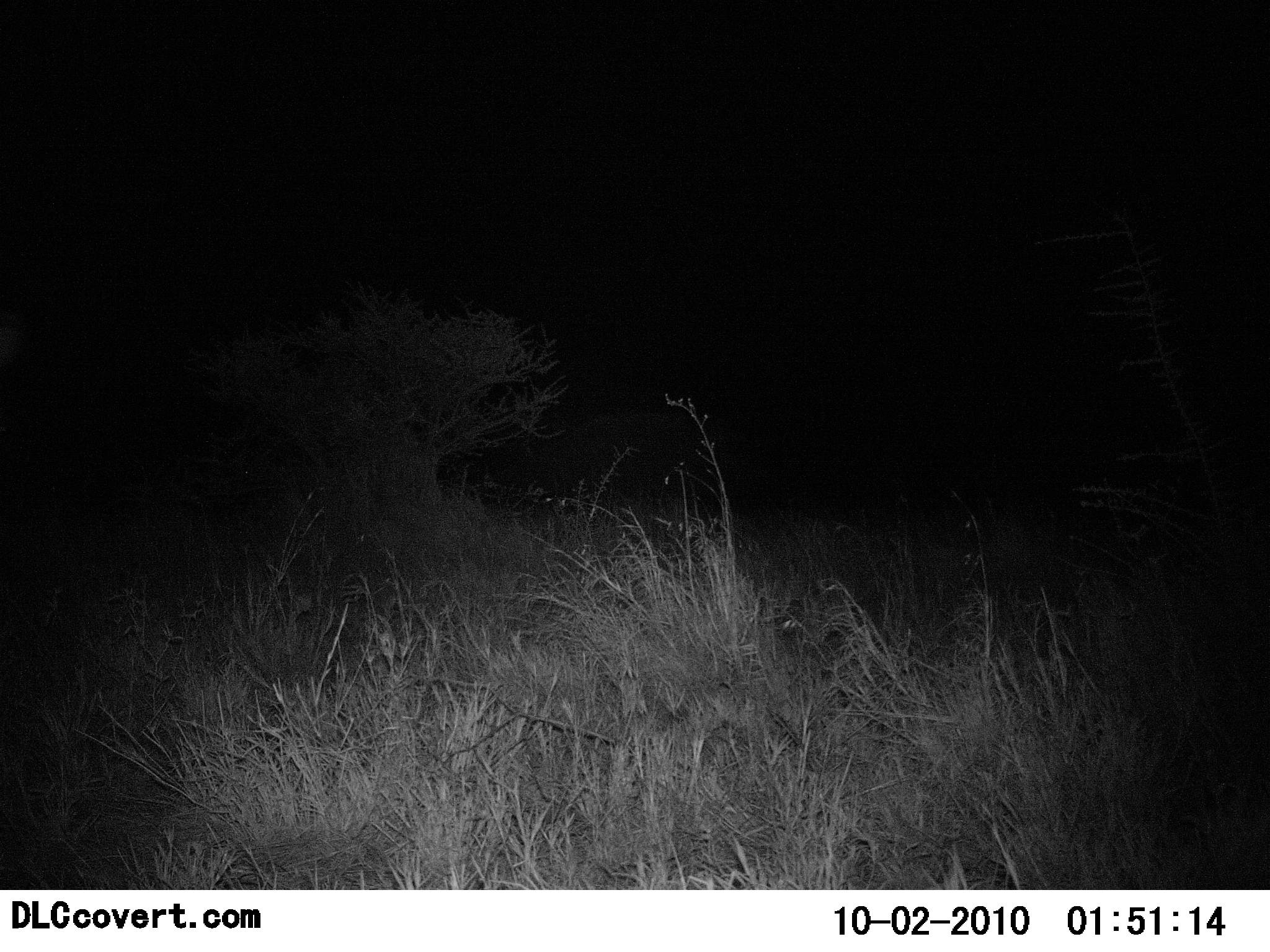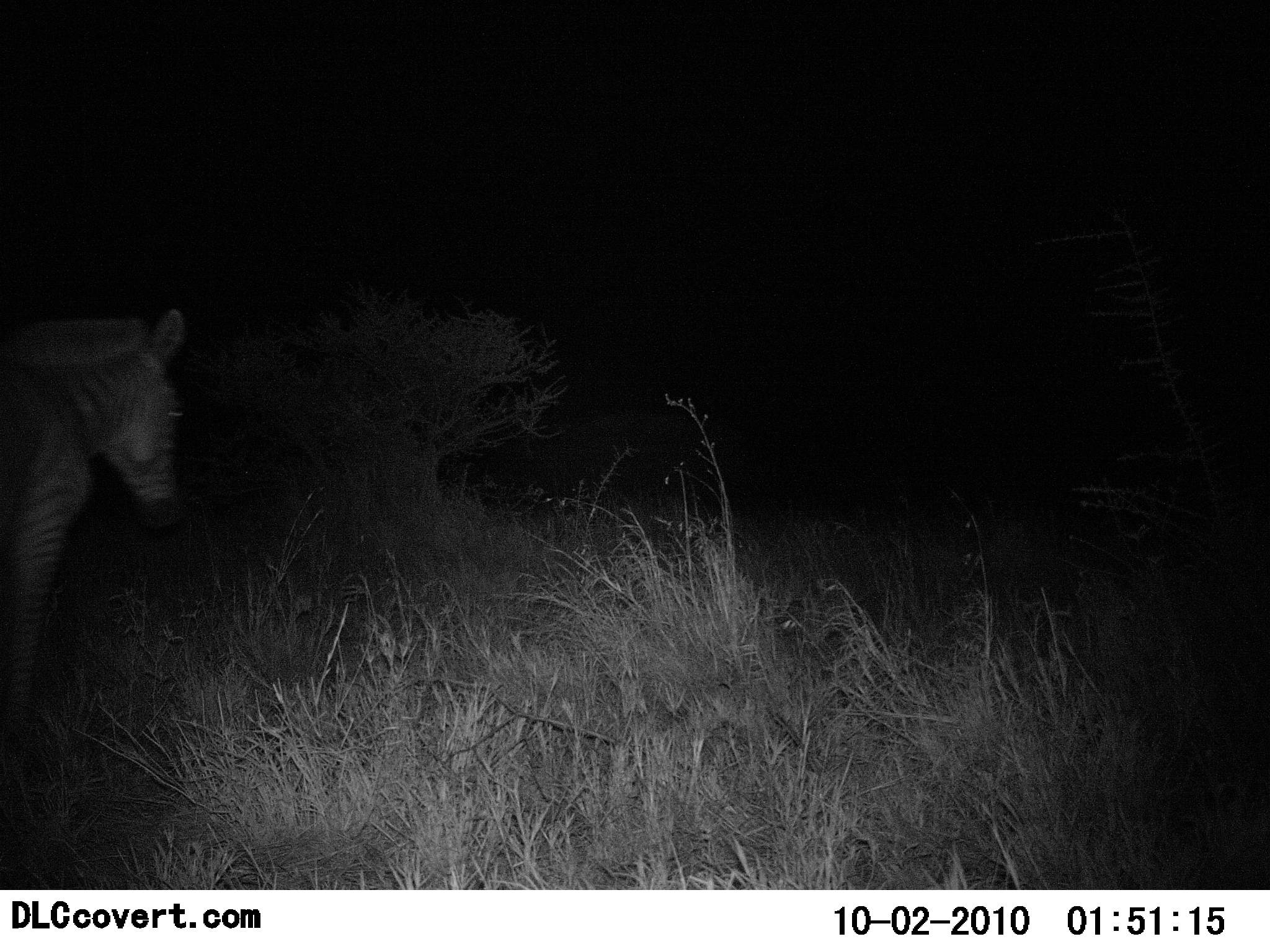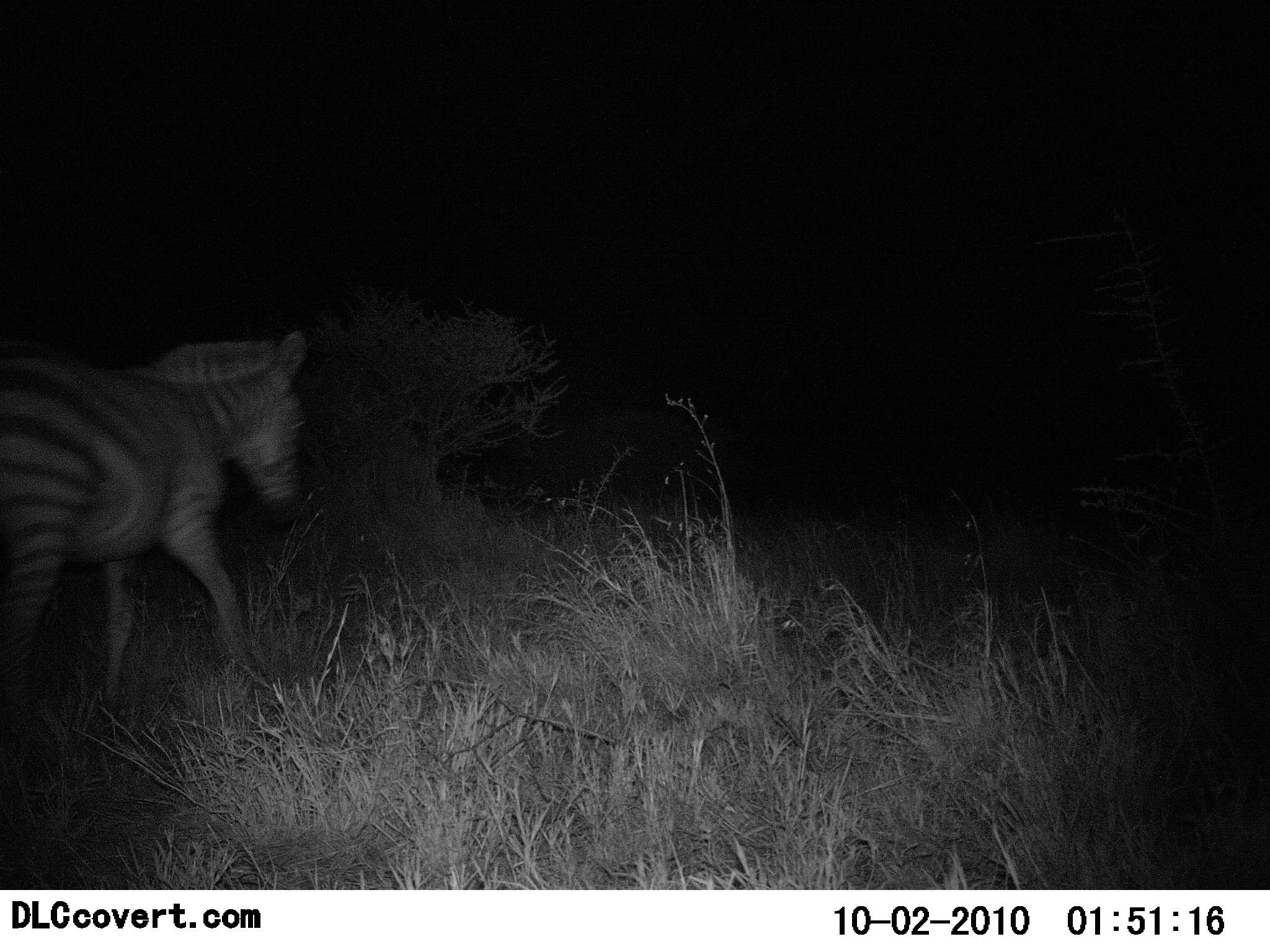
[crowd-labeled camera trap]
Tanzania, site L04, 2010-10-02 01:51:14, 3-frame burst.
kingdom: Animalia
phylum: Chordata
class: Mammalia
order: Perissodactyla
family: Equidae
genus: Equus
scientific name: Equus quagga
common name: plains zebra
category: zebra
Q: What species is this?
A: Zebra (plains zebra) (Equus quagga).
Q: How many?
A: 1.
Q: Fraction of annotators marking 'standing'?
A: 0%.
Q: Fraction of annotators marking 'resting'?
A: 0%.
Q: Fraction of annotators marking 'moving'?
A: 100%.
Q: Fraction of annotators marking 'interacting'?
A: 0%.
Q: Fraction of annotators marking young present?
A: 0%.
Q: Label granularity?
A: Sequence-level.